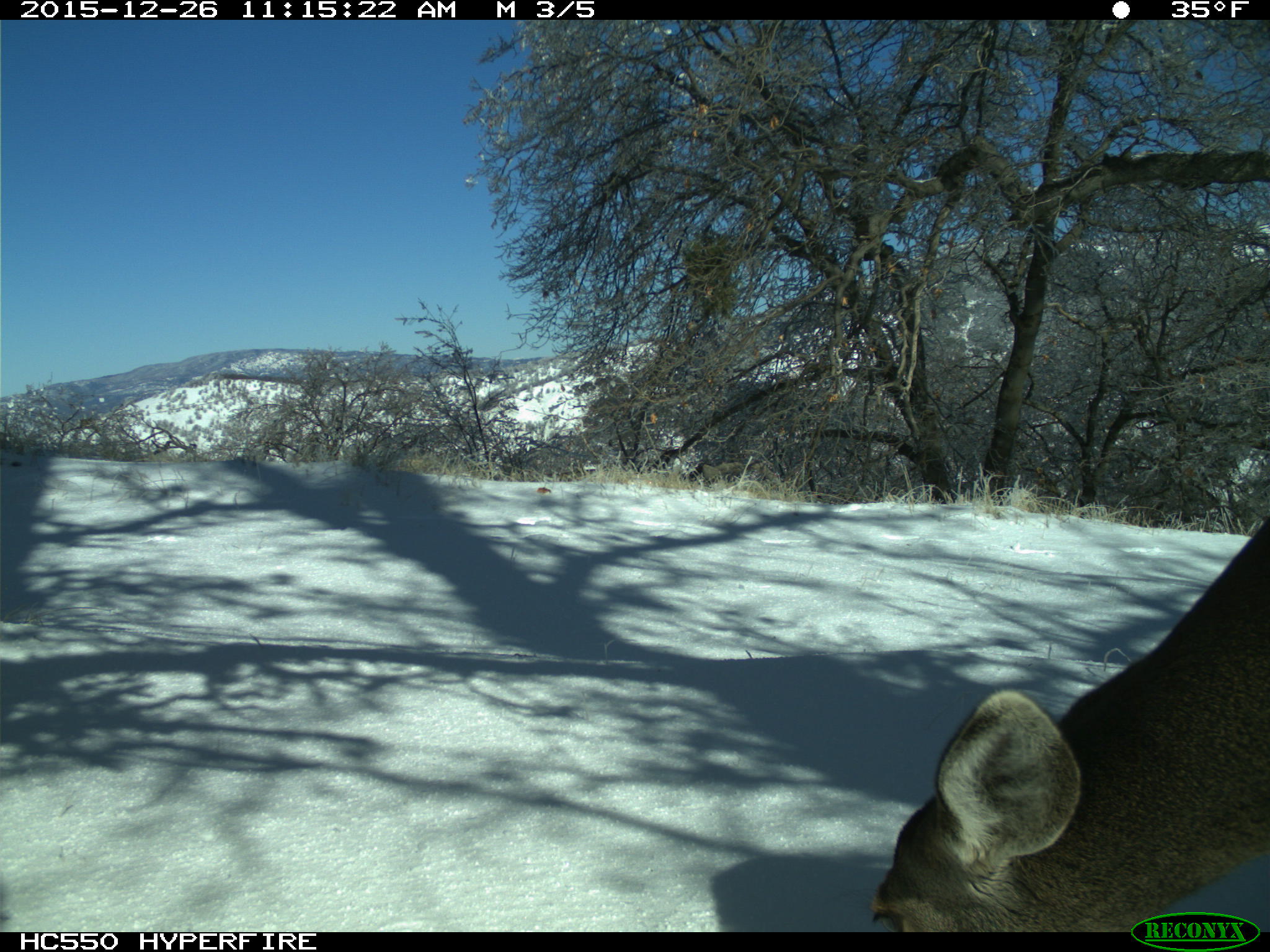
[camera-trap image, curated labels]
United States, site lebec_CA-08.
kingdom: Animalia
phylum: Chordata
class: Mammalia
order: Artiodactyla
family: Cervidae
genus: Odocoileus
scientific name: Odocoileus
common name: deer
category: unidentified deer